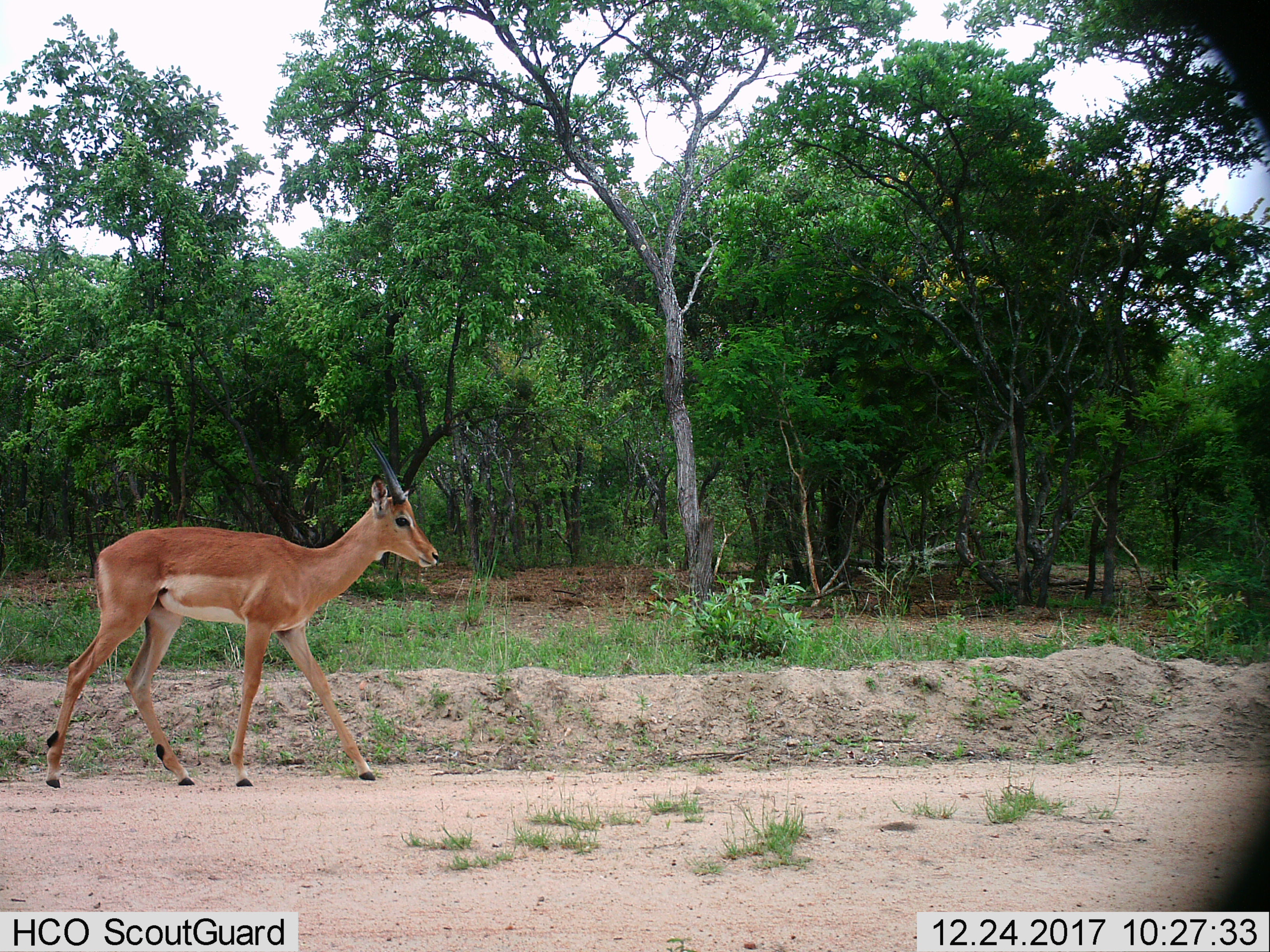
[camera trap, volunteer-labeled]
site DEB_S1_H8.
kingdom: Animalia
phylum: Chordata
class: Mammalia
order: Artiodactyla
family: Bovidae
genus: Aepyceros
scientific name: Aepyceros melampus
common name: impala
Impala (Aepyceros melampus), count 1. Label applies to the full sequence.